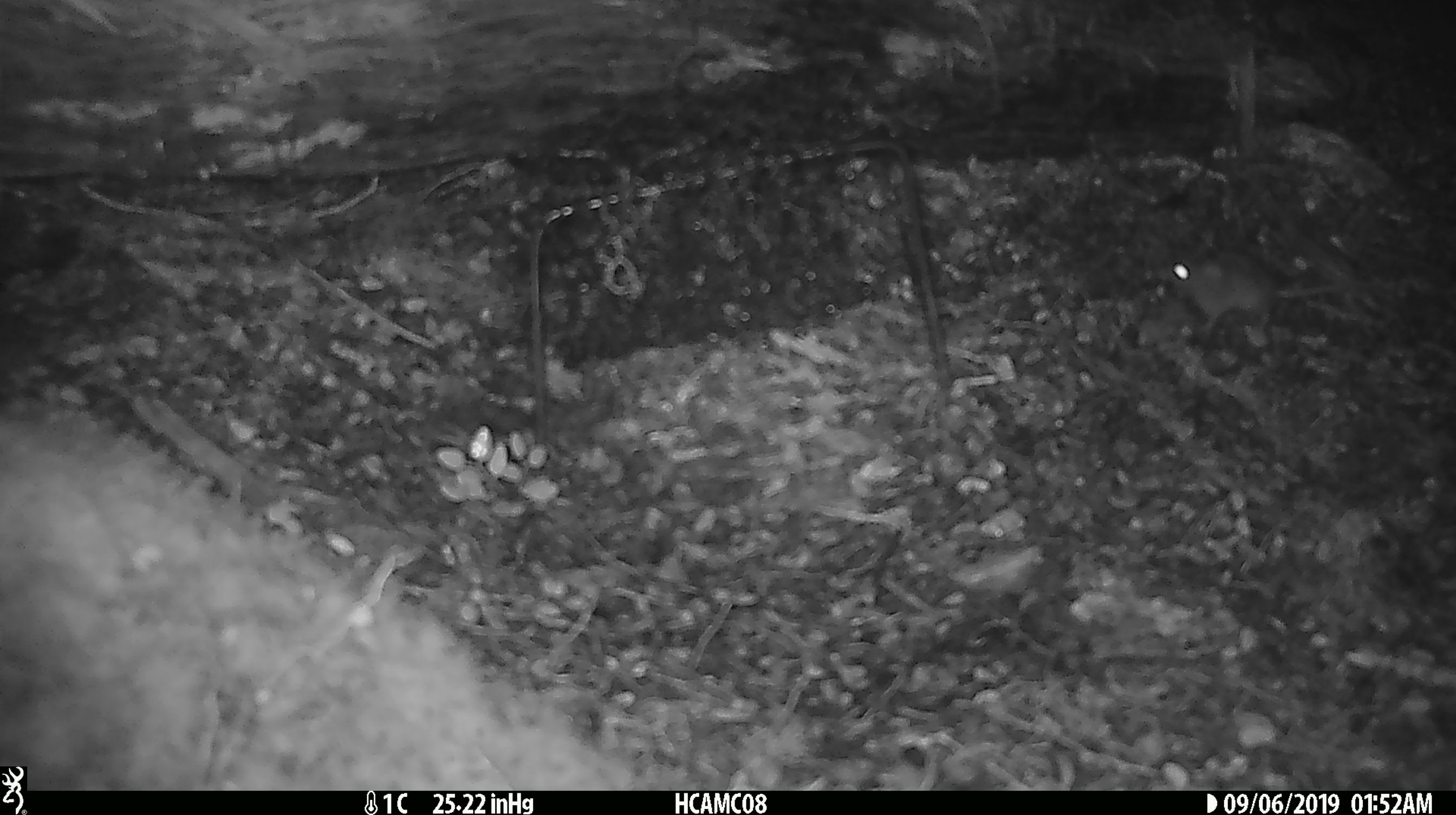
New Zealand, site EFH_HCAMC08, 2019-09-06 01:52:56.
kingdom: Animalia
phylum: Chordata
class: Mammalia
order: Rodentia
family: Muridae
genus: Mus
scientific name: Mus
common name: mouse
Mouse (Mus).